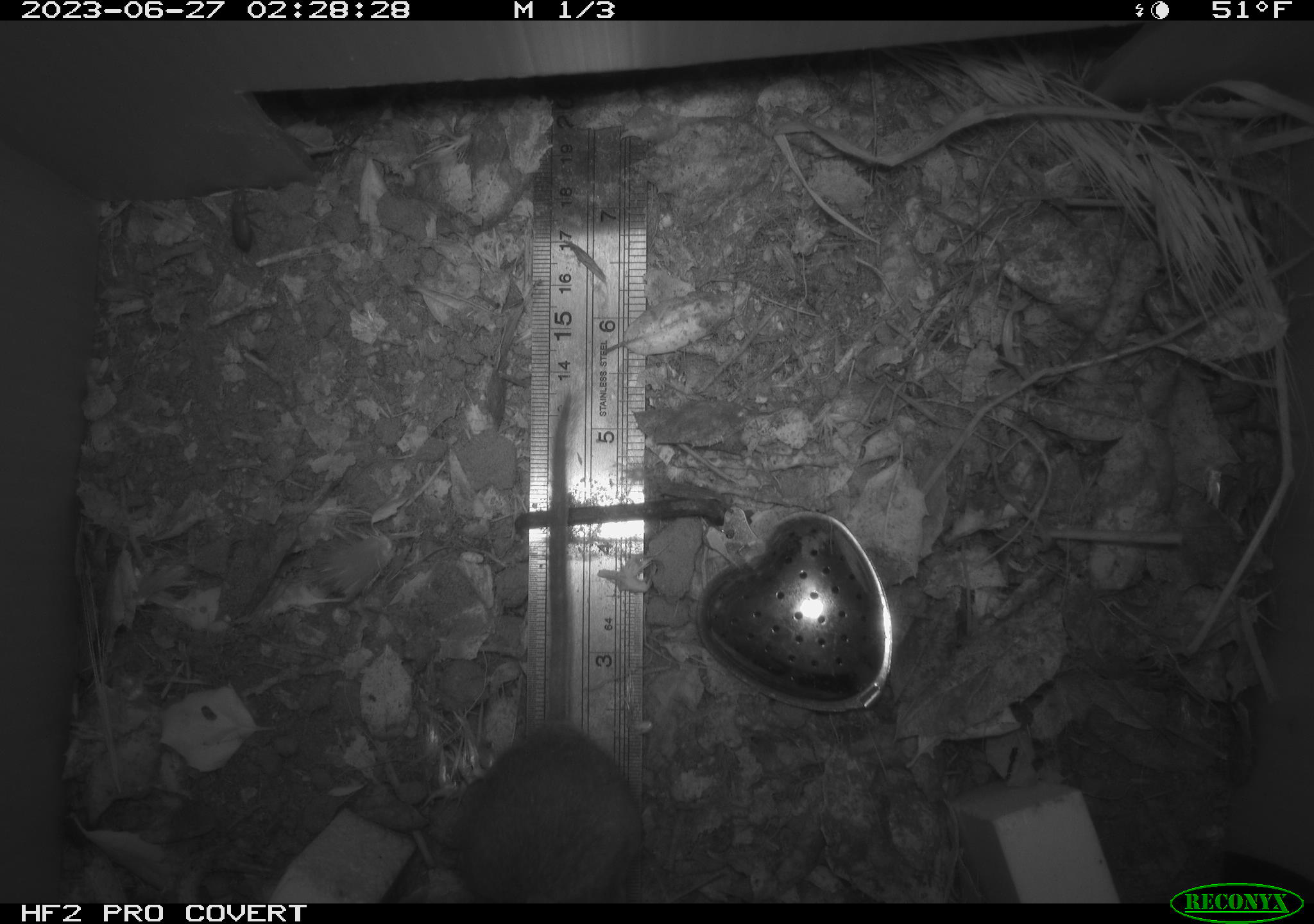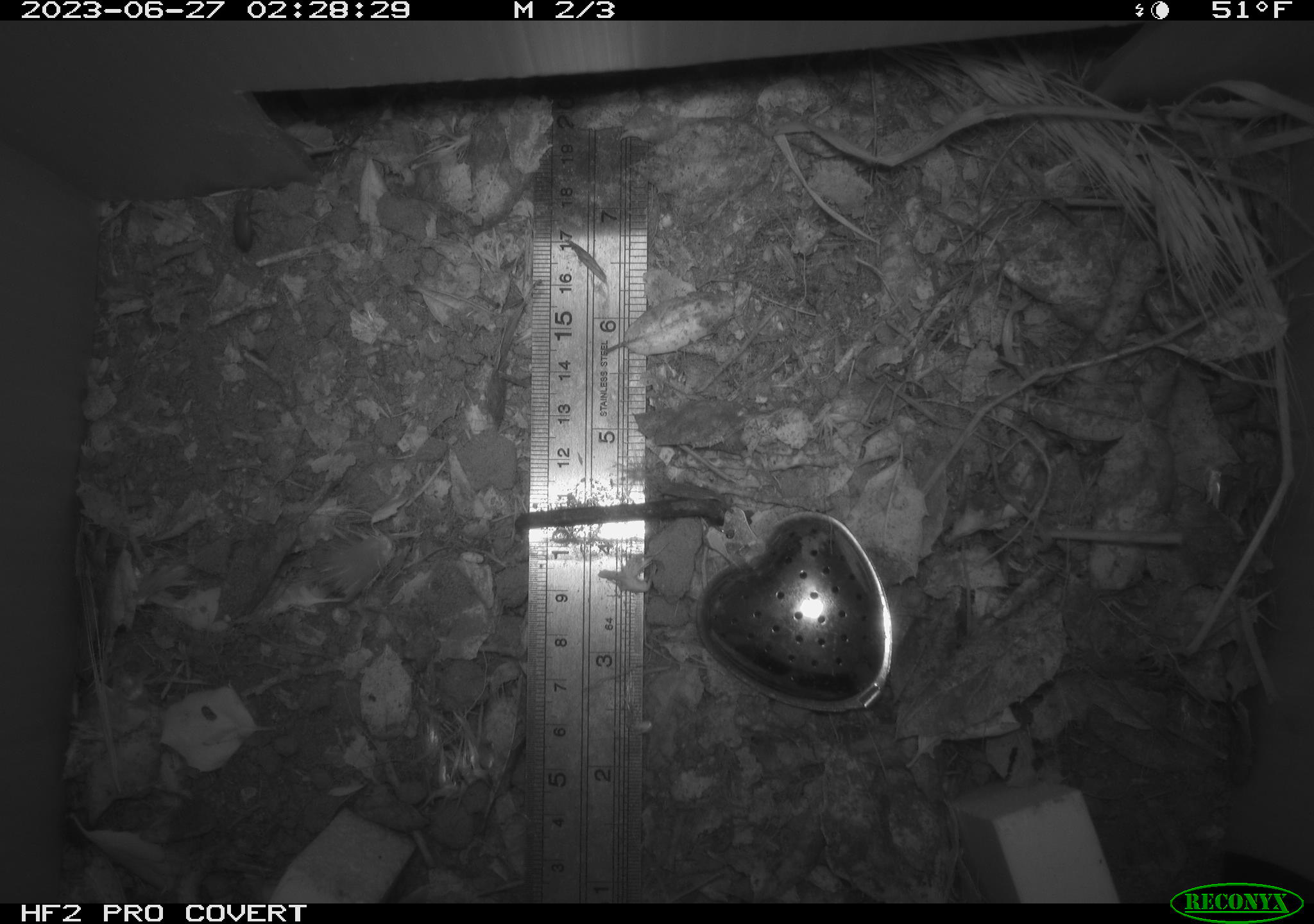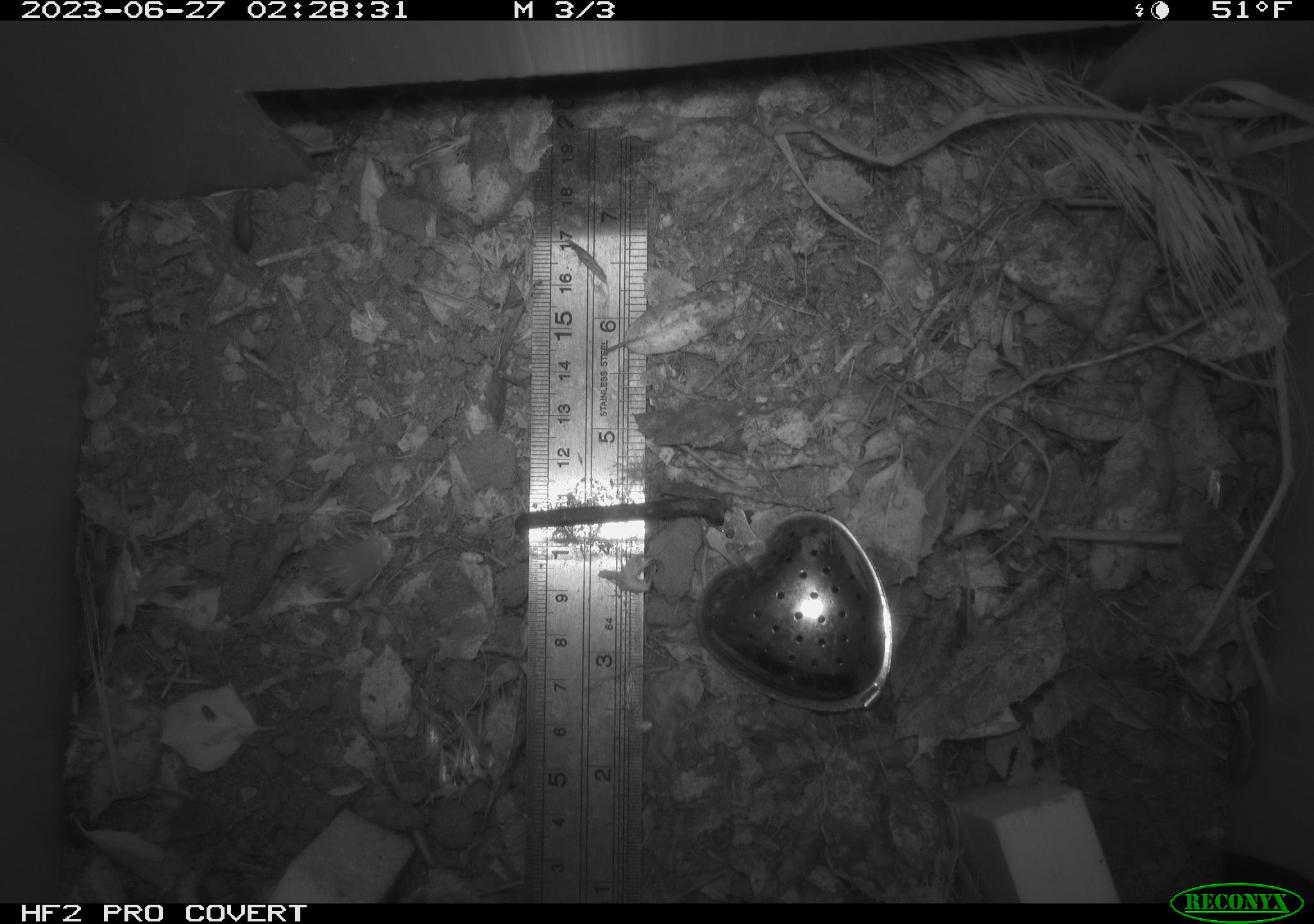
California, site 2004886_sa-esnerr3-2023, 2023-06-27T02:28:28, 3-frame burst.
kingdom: Animalia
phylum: Chordata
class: Mammalia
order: Rodentia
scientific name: Rodentia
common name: mouse species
Mouse species (Rodentia).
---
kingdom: Animalia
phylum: Arthropoda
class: Insecta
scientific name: Insecta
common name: insect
Insect (Insecta).